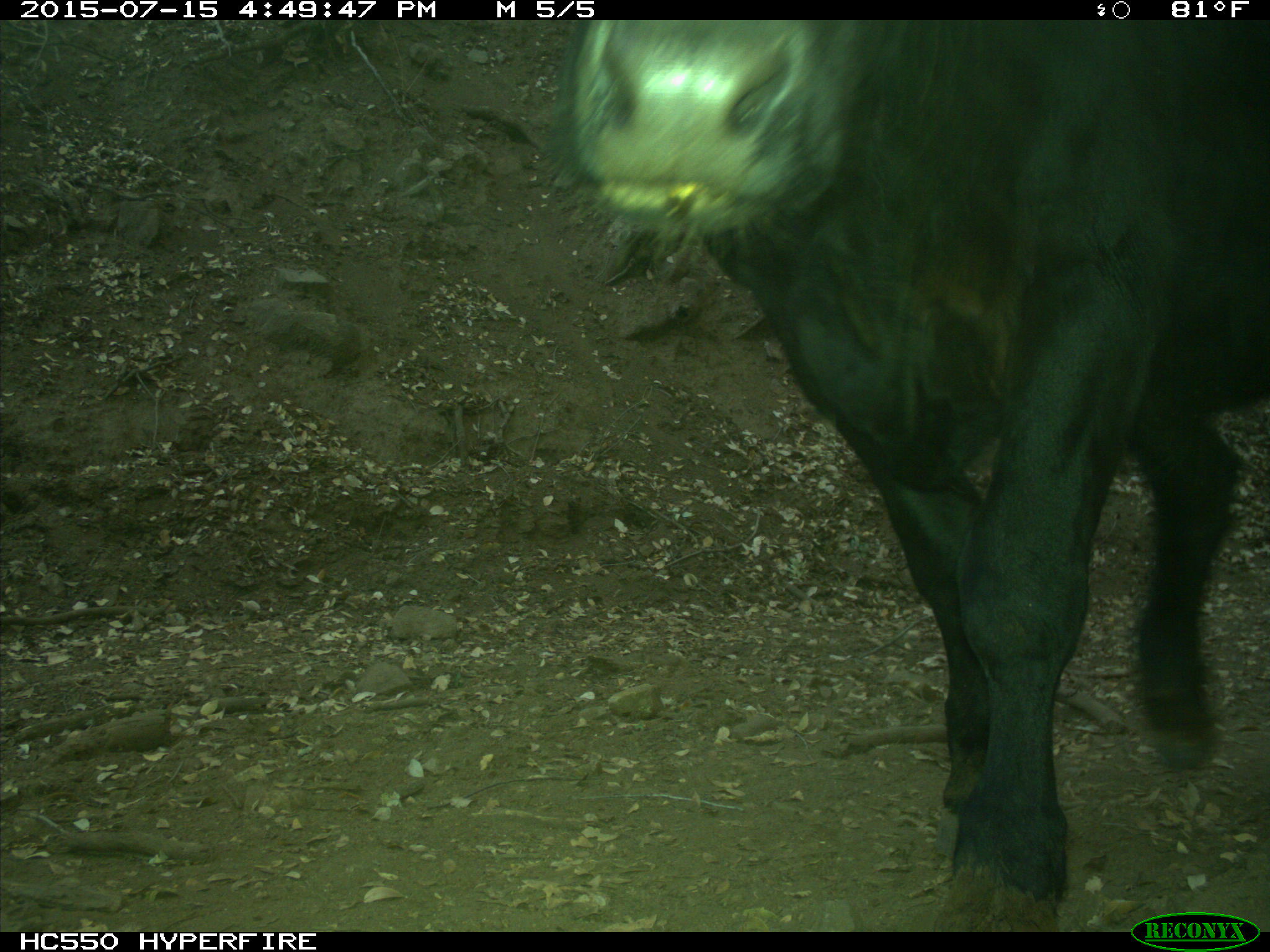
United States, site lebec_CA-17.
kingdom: Animalia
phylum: Chordata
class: Mammalia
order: Artiodactyla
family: Bovidae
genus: Bos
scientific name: Bos taurus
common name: domestic cow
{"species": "Bos taurus (domestic cow)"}